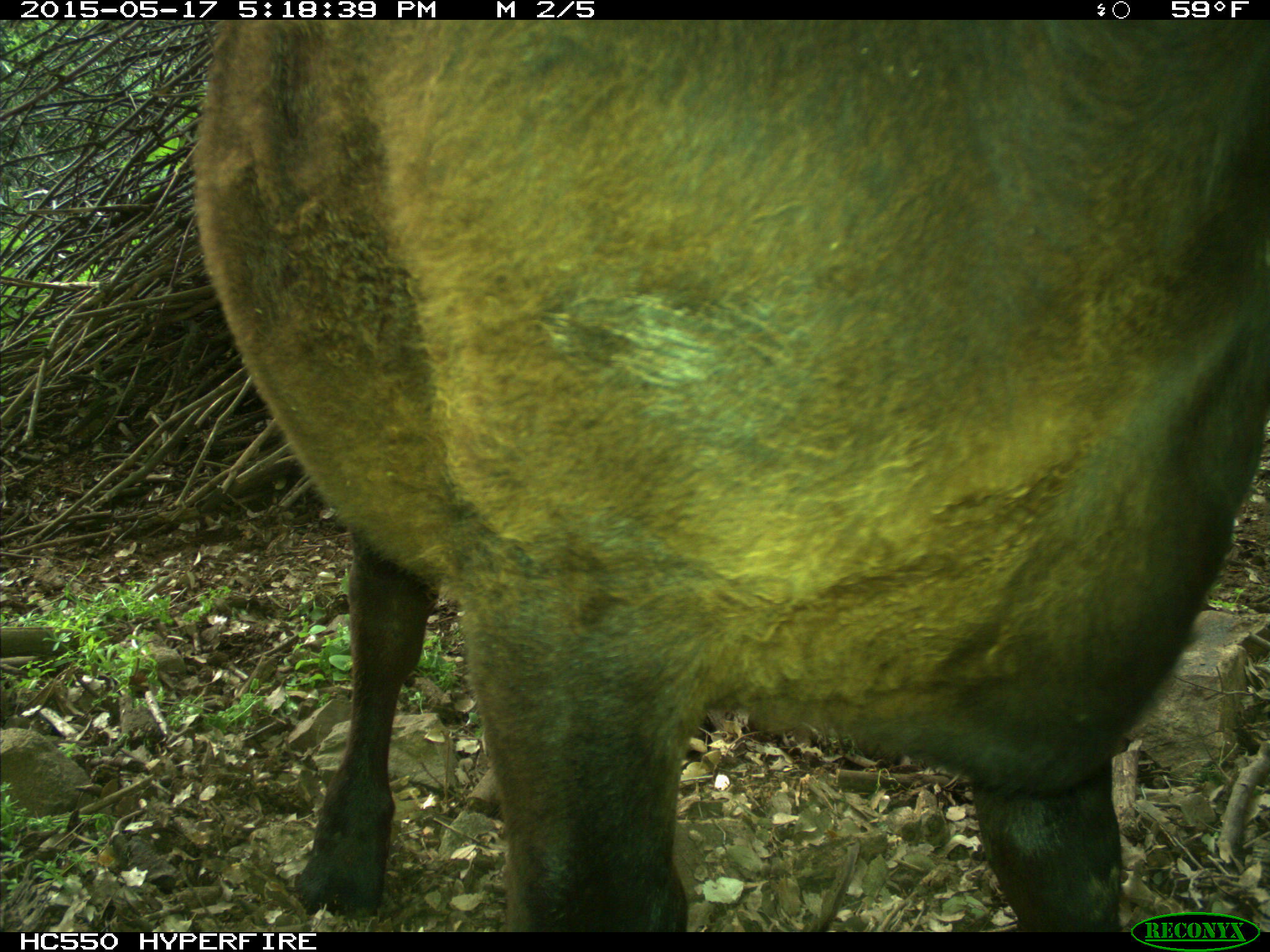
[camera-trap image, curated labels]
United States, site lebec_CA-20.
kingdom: Animalia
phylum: Chordata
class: Mammalia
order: Artiodactyla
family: Bovidae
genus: Bos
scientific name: Bos taurus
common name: domestic cow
Bos taurus (domestic cow).